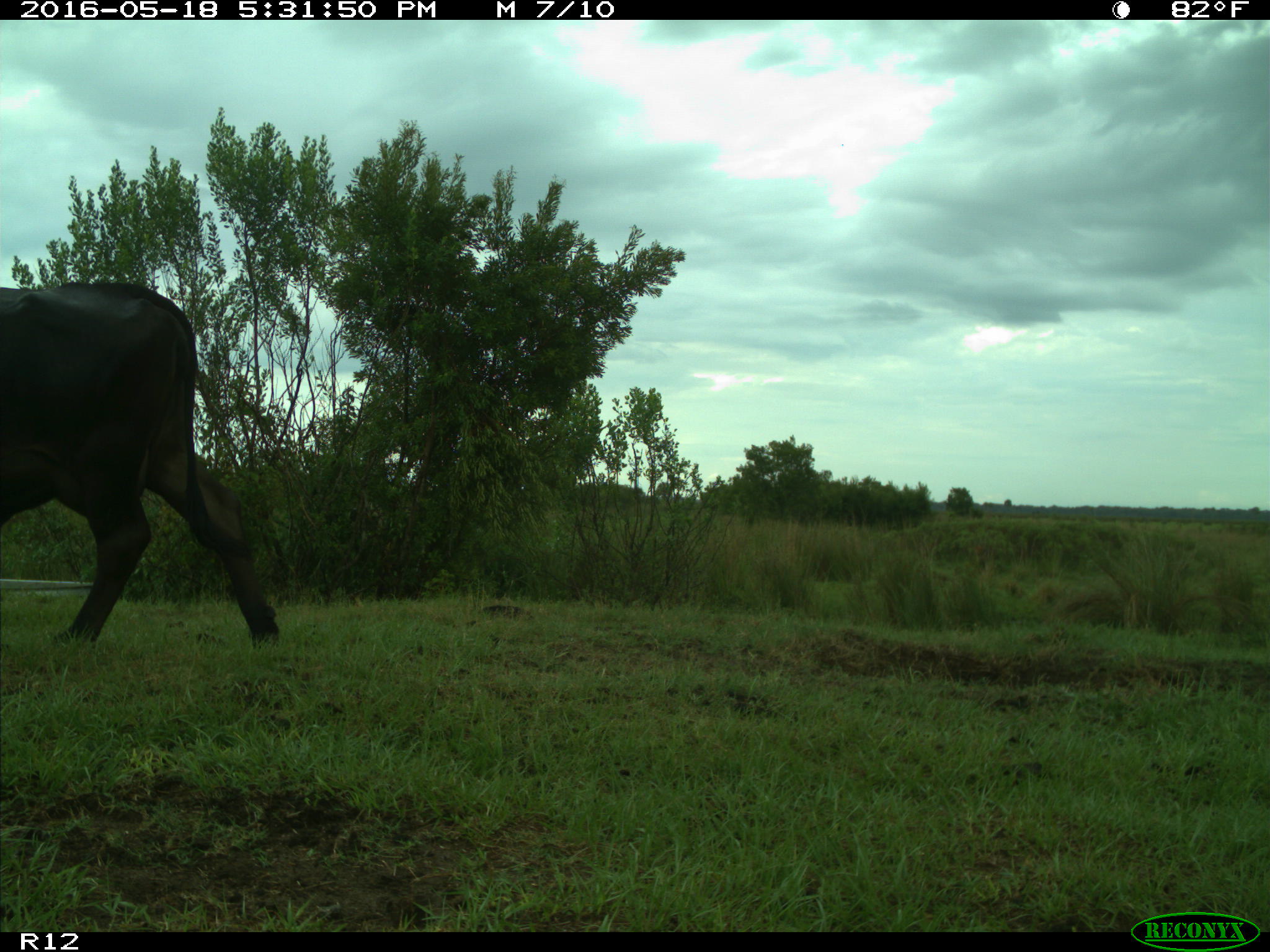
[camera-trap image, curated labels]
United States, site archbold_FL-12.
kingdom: Animalia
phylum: Chordata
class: Mammalia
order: Artiodactyla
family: Bovidae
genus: Bos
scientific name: Bos taurus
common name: domestic cow